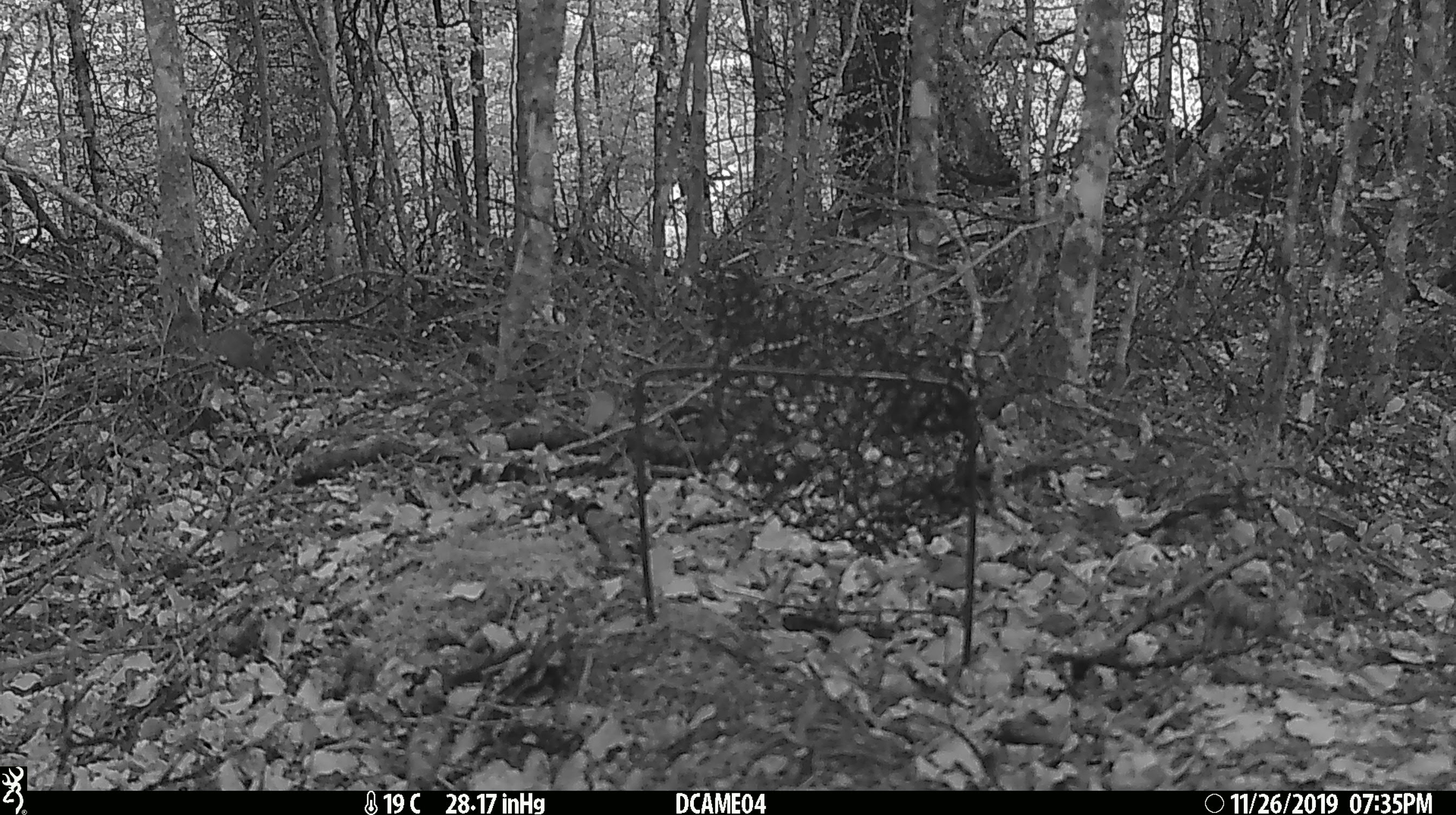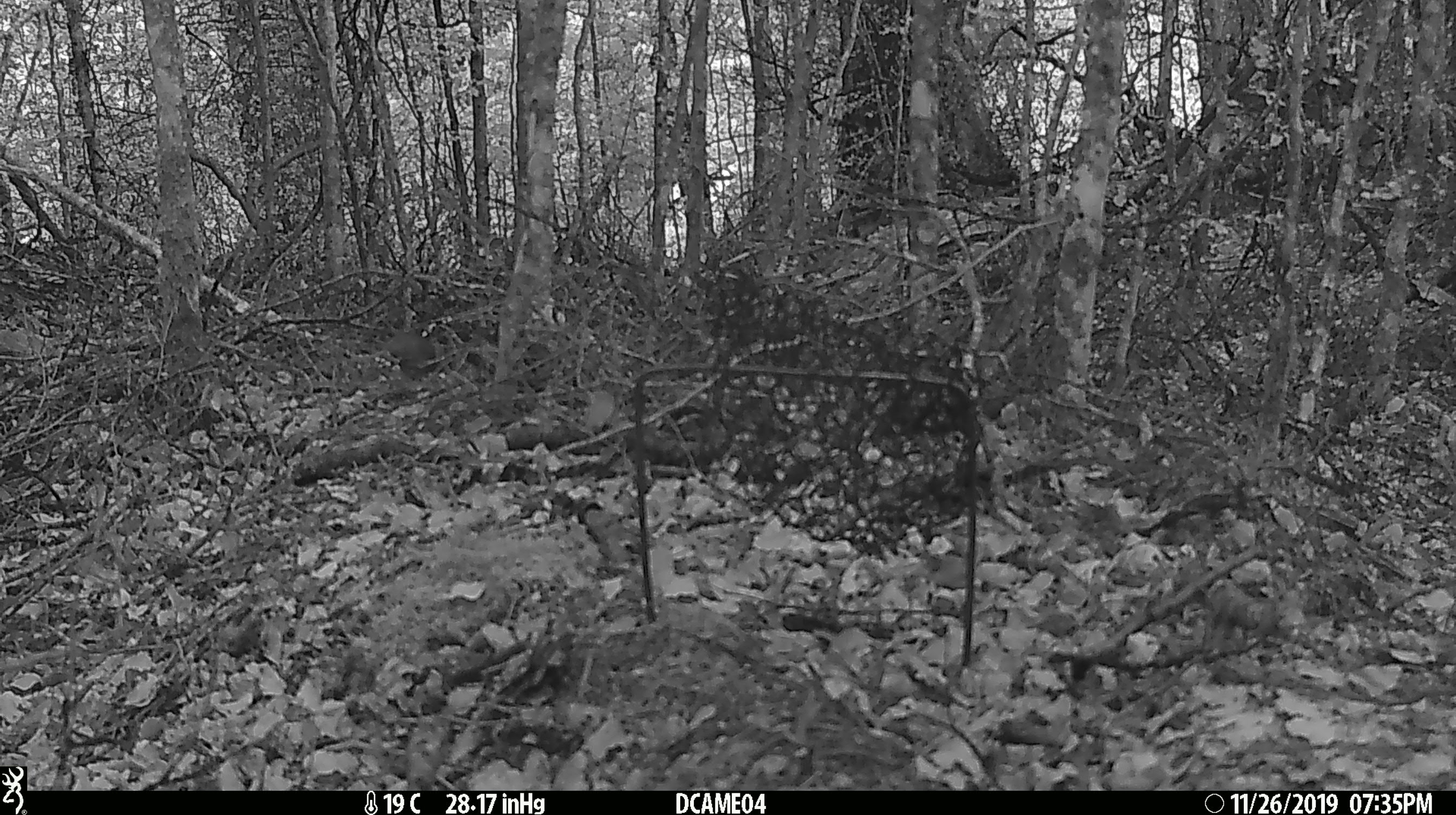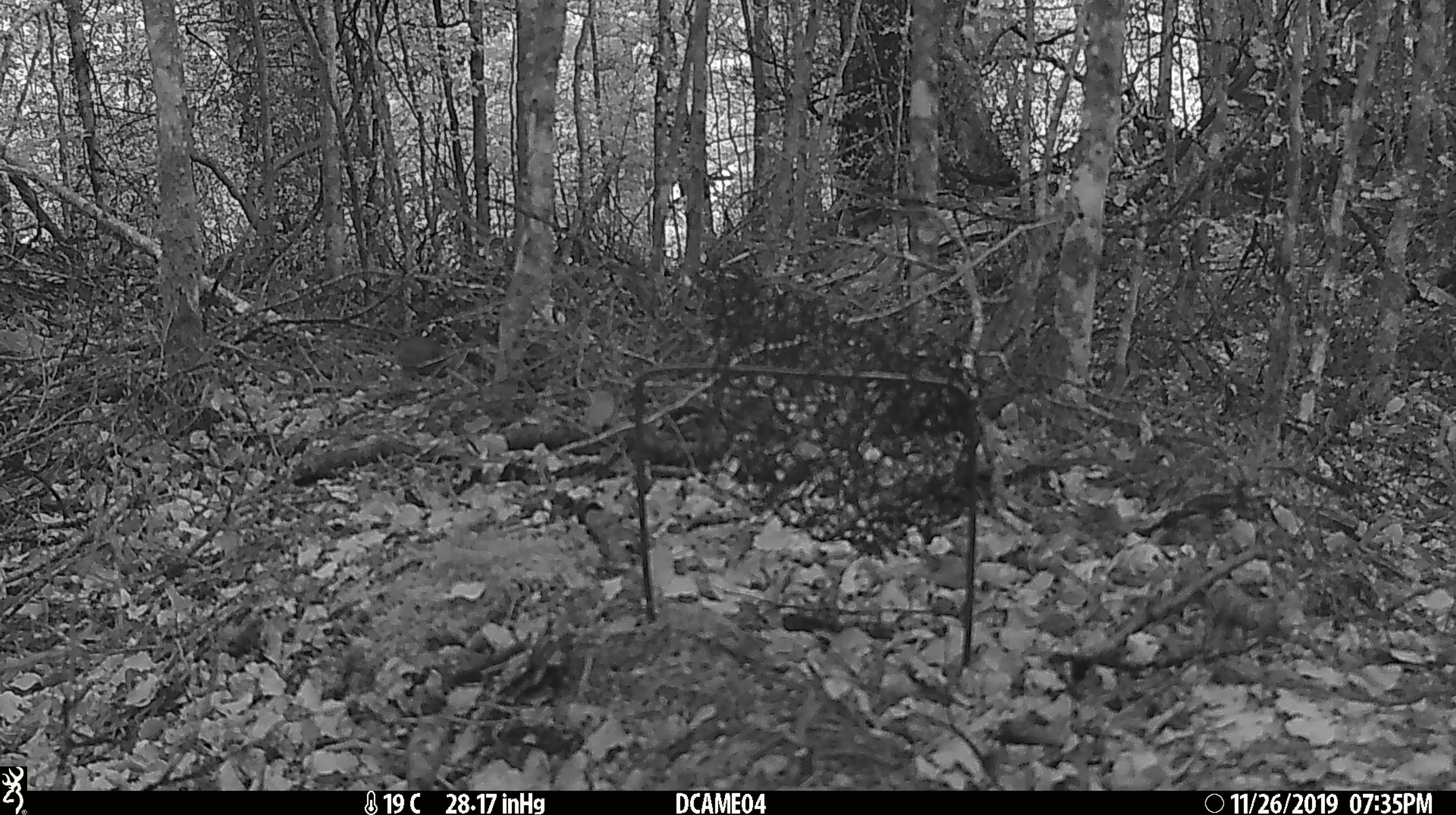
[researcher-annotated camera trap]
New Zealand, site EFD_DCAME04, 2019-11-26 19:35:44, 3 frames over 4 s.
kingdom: Animalia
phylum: Chordata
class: Mammalia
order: Rodentia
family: Muridae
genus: Mus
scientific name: Mus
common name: mouse